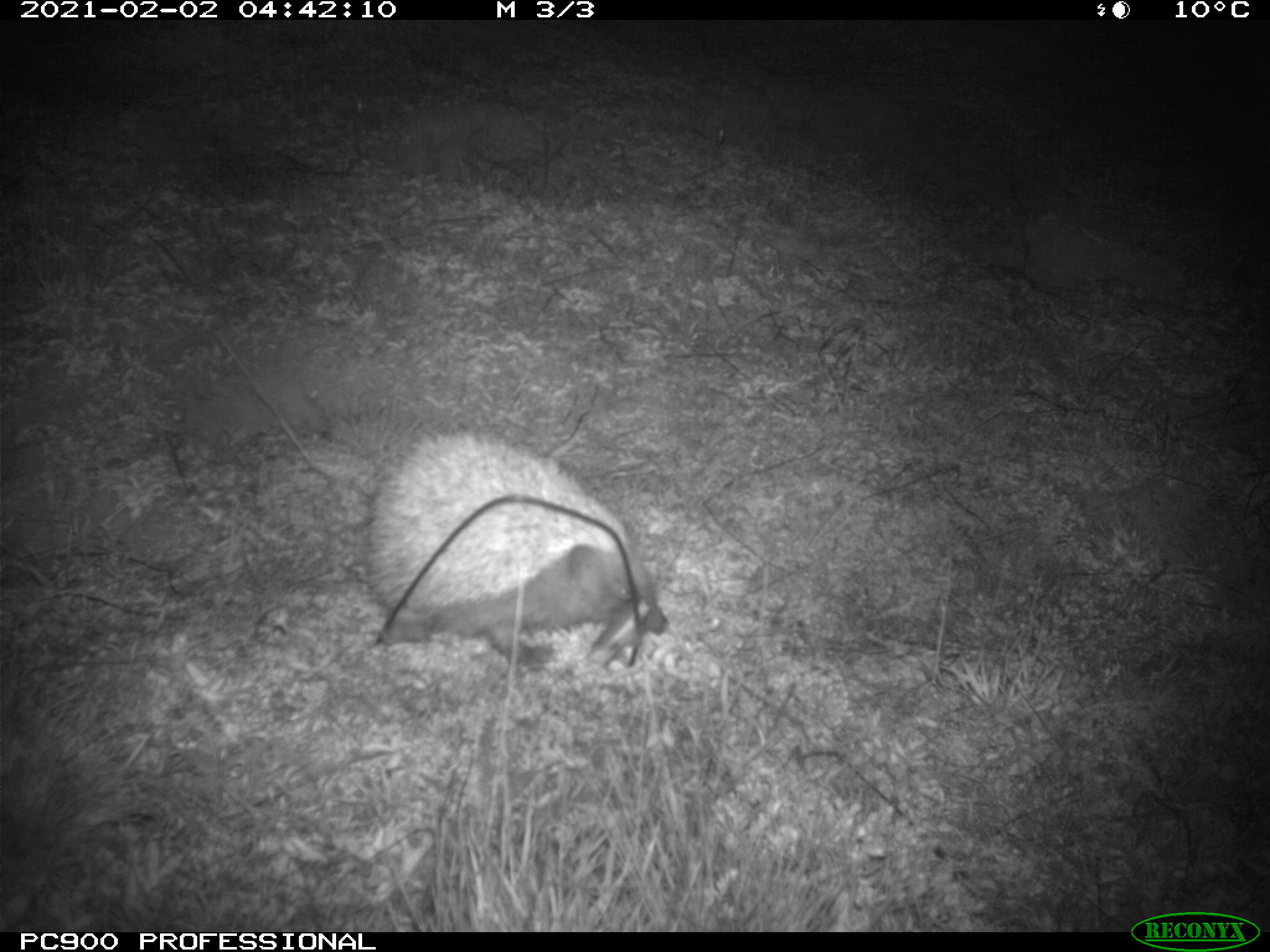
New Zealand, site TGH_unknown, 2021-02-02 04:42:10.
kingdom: Animalia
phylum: Chordata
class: Mammalia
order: Eulipotyphla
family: Erinaceidae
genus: Erinaceus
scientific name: Erinaceus europaeus europaeus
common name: european hedgehog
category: hedgehog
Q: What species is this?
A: Hedgehog (european hedgehog) (Erinaceus europaeus europaeus).